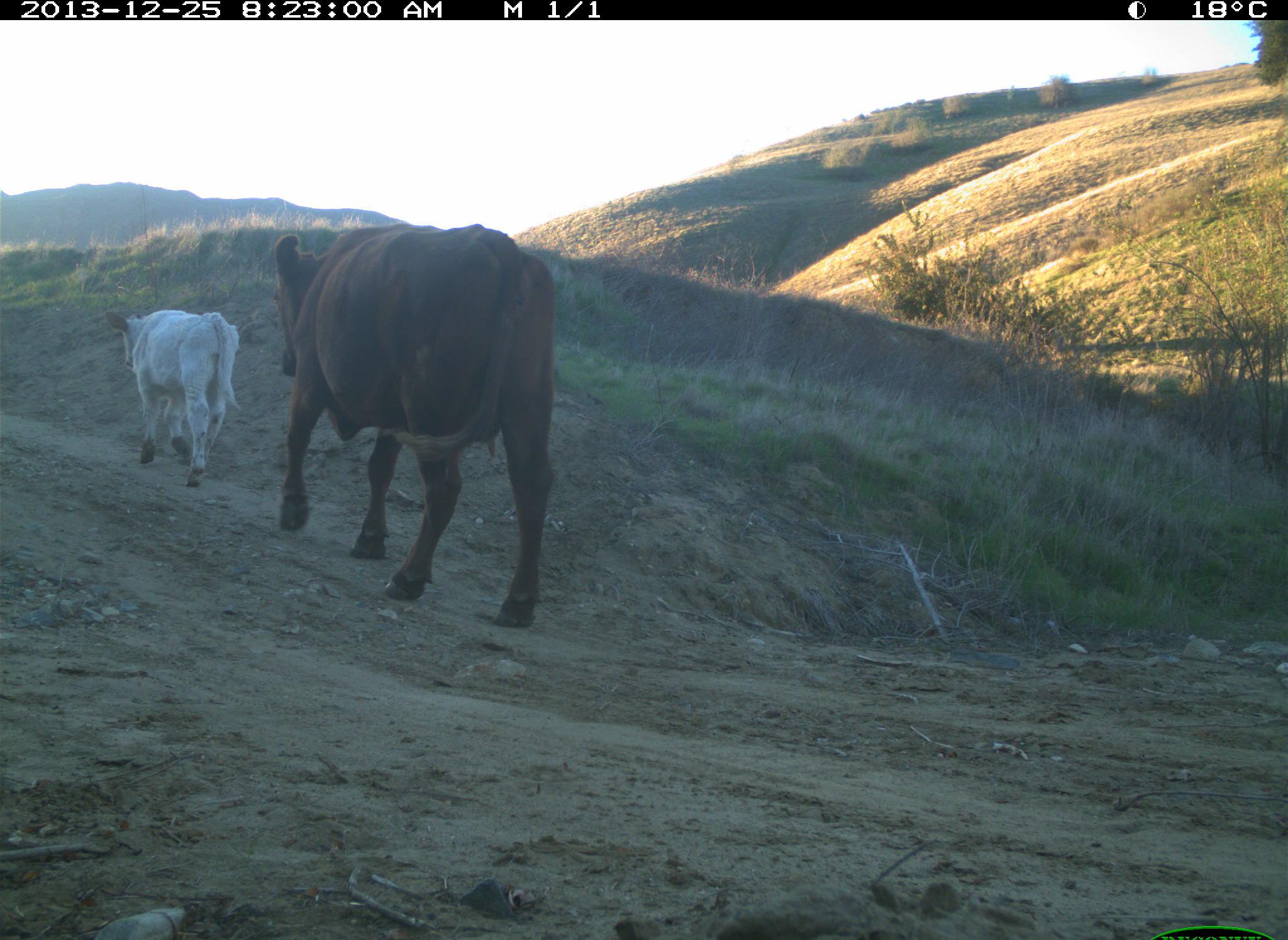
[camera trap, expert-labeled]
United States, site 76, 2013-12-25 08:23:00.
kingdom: Animalia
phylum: Chordata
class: Mammalia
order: Artiodactyla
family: Bovidae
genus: Bos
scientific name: Bos taurus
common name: cow